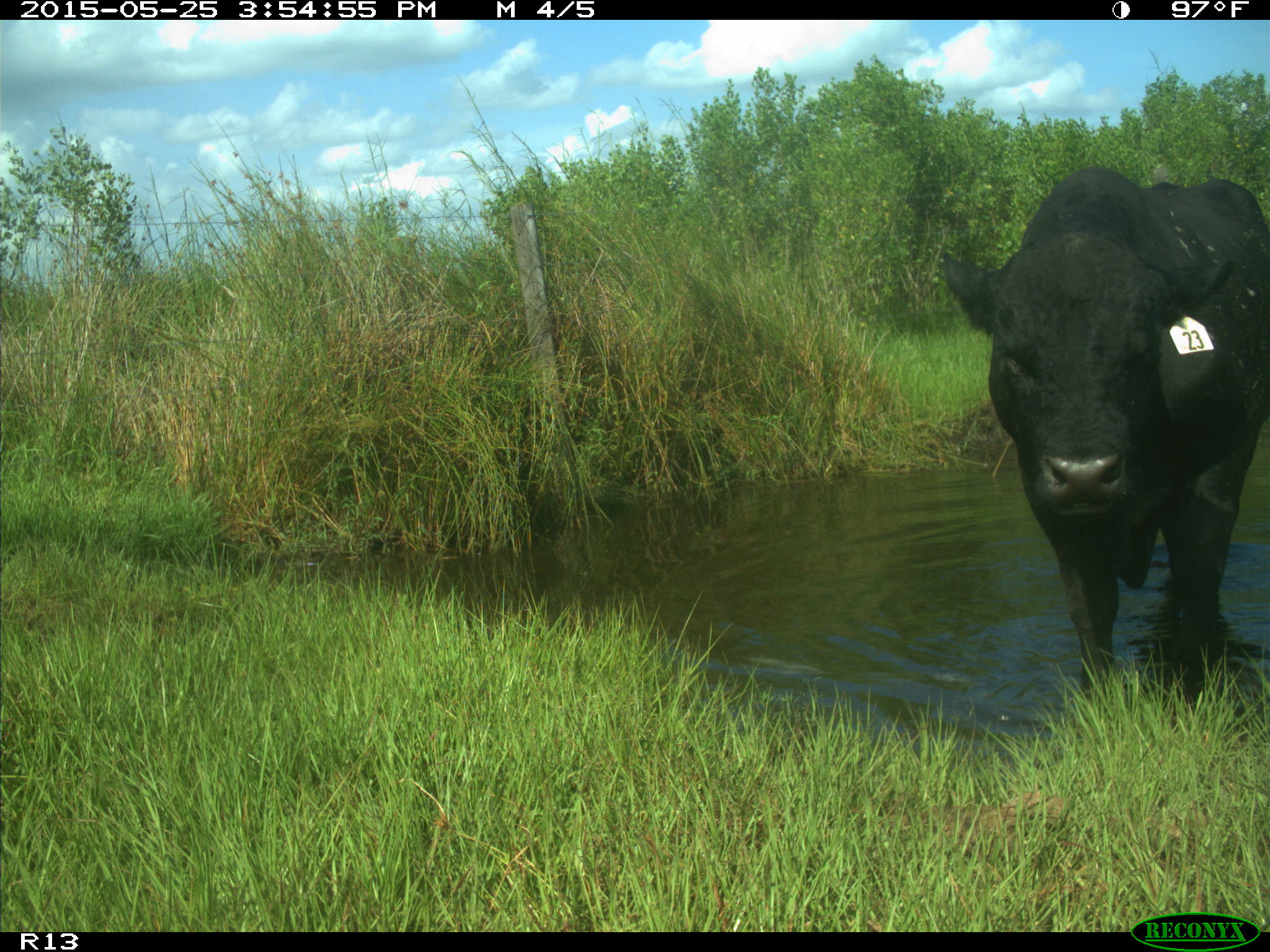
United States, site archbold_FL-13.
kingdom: Animalia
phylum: Chordata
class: Mammalia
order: Artiodactyla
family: Bovidae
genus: Bos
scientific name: Bos taurus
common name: domestic cow